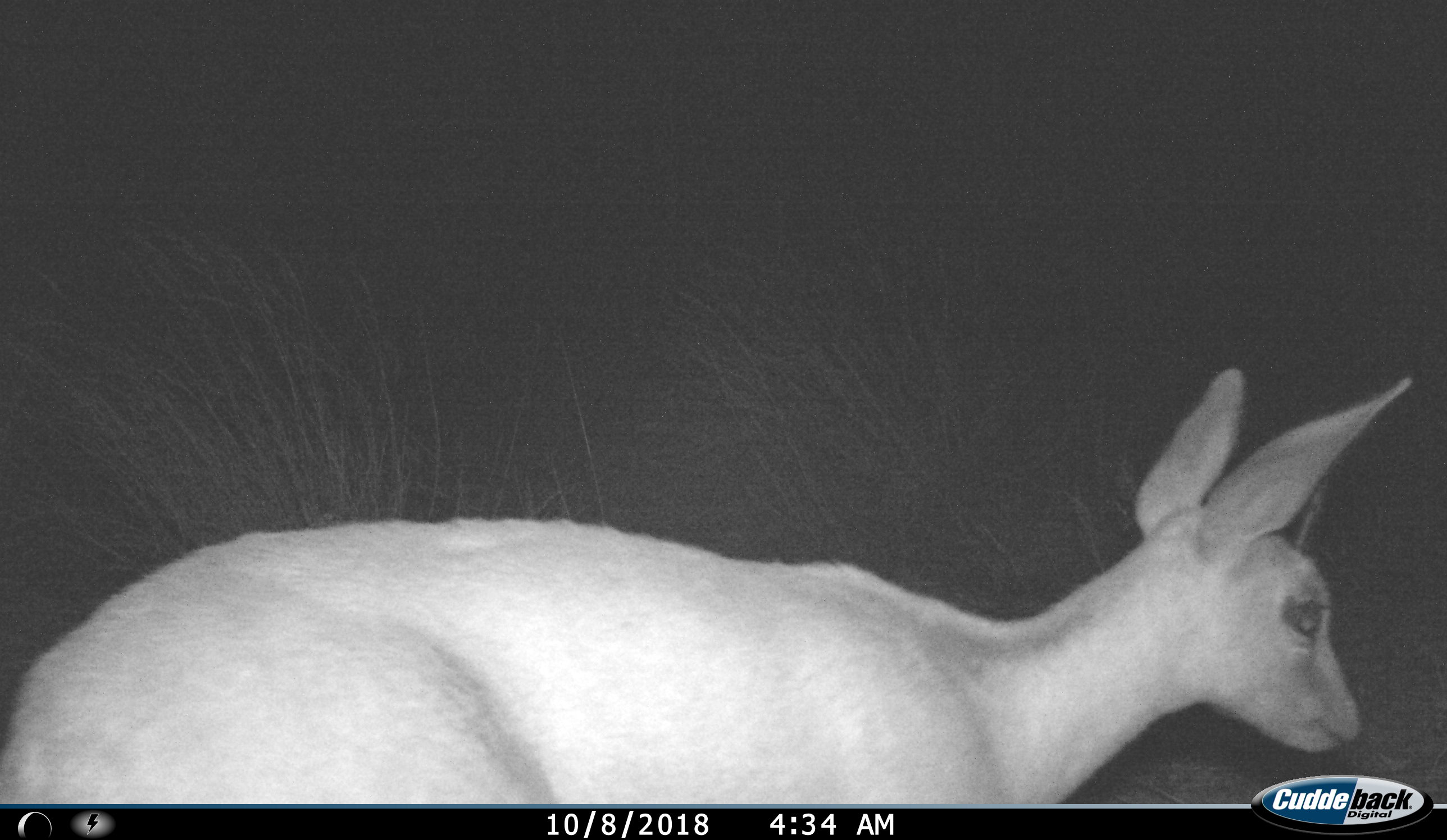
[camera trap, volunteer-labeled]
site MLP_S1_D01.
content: unidentified animal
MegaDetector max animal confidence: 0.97